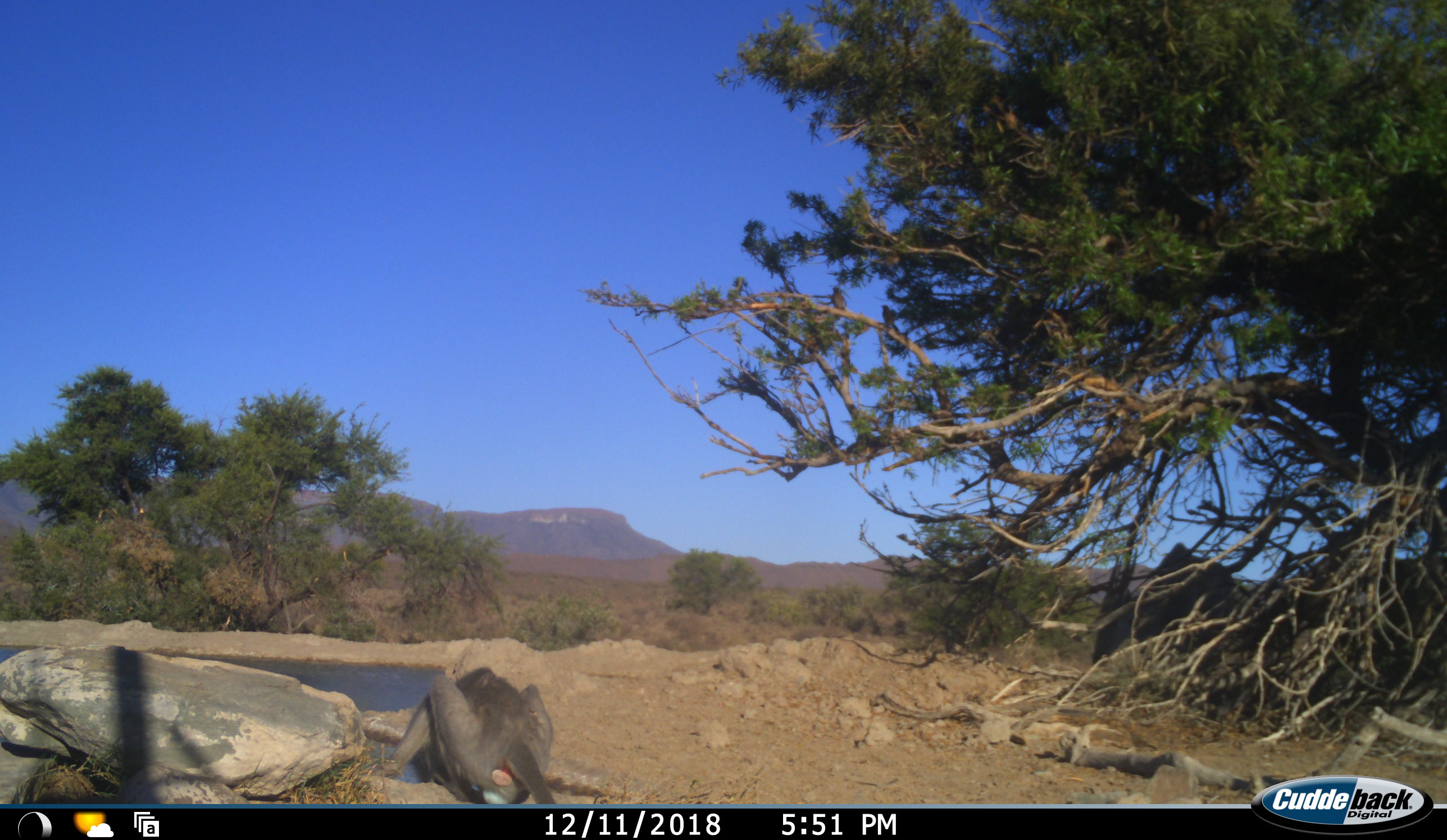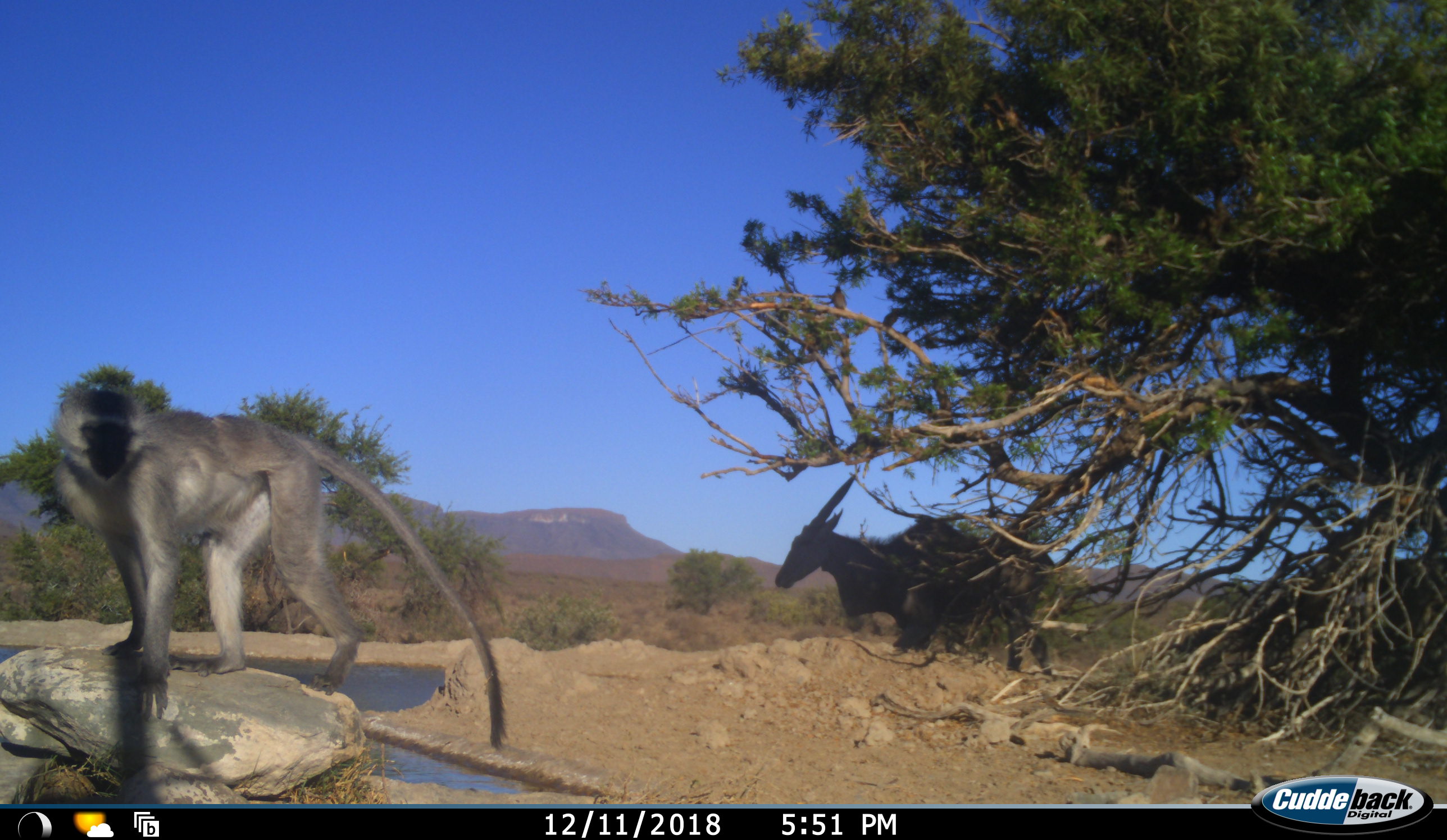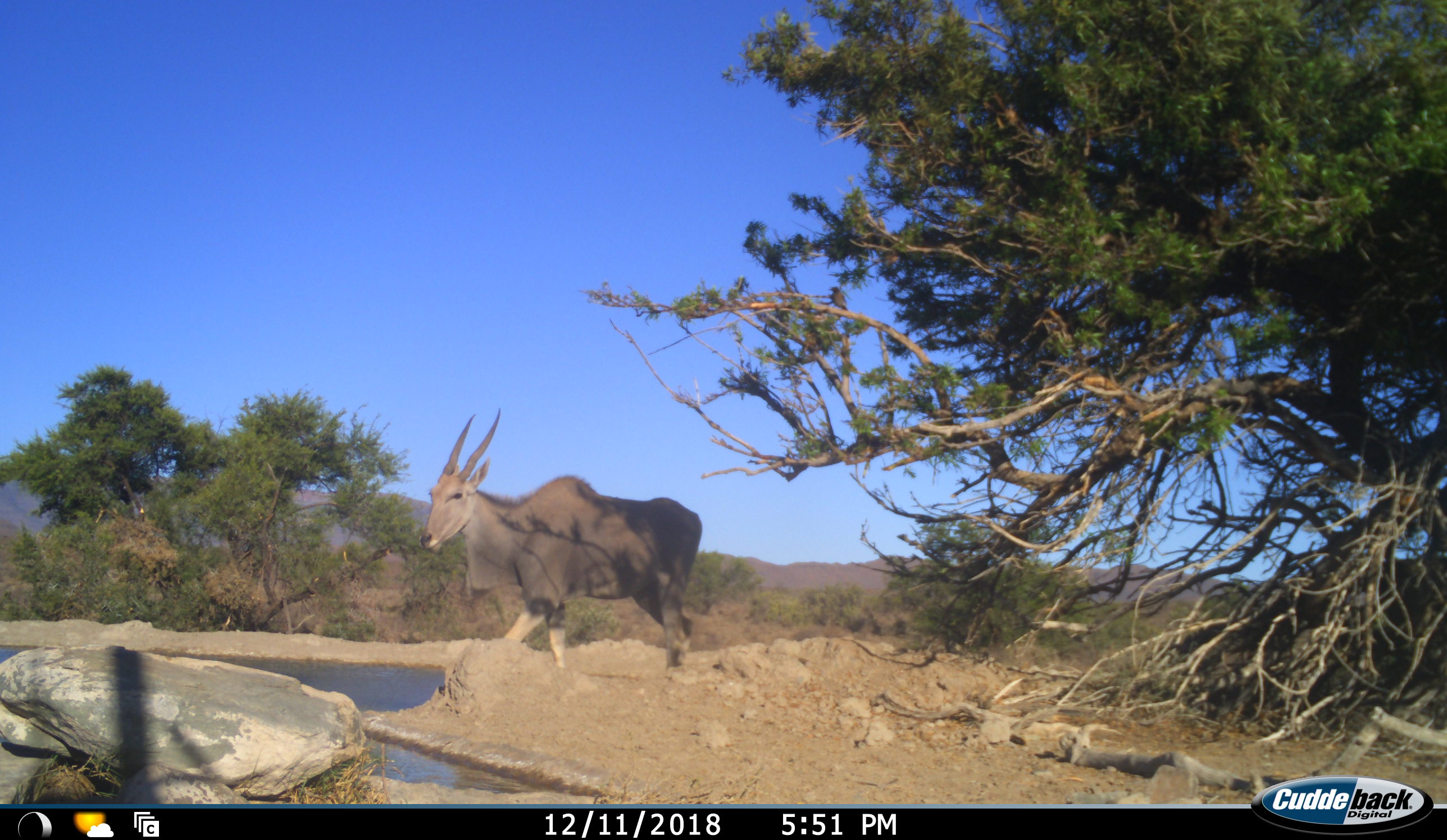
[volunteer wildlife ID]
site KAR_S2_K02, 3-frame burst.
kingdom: Animalia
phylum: Chordata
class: Mammalia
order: Artiodactyla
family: Bovidae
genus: Tragelaphus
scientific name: Tragelaphus oryx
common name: eland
Eland (Tragelaphus oryx), count 1. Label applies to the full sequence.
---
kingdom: Animalia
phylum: Chordata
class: Mammalia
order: Primates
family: Cercopithecidae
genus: Chlorocebus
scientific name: Chlorocebus pygerythrus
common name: vervet monkey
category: monkeyvervet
Monkeyvervet (vervet monkey) (Chlorocebus pygerythrus), count 1. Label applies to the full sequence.